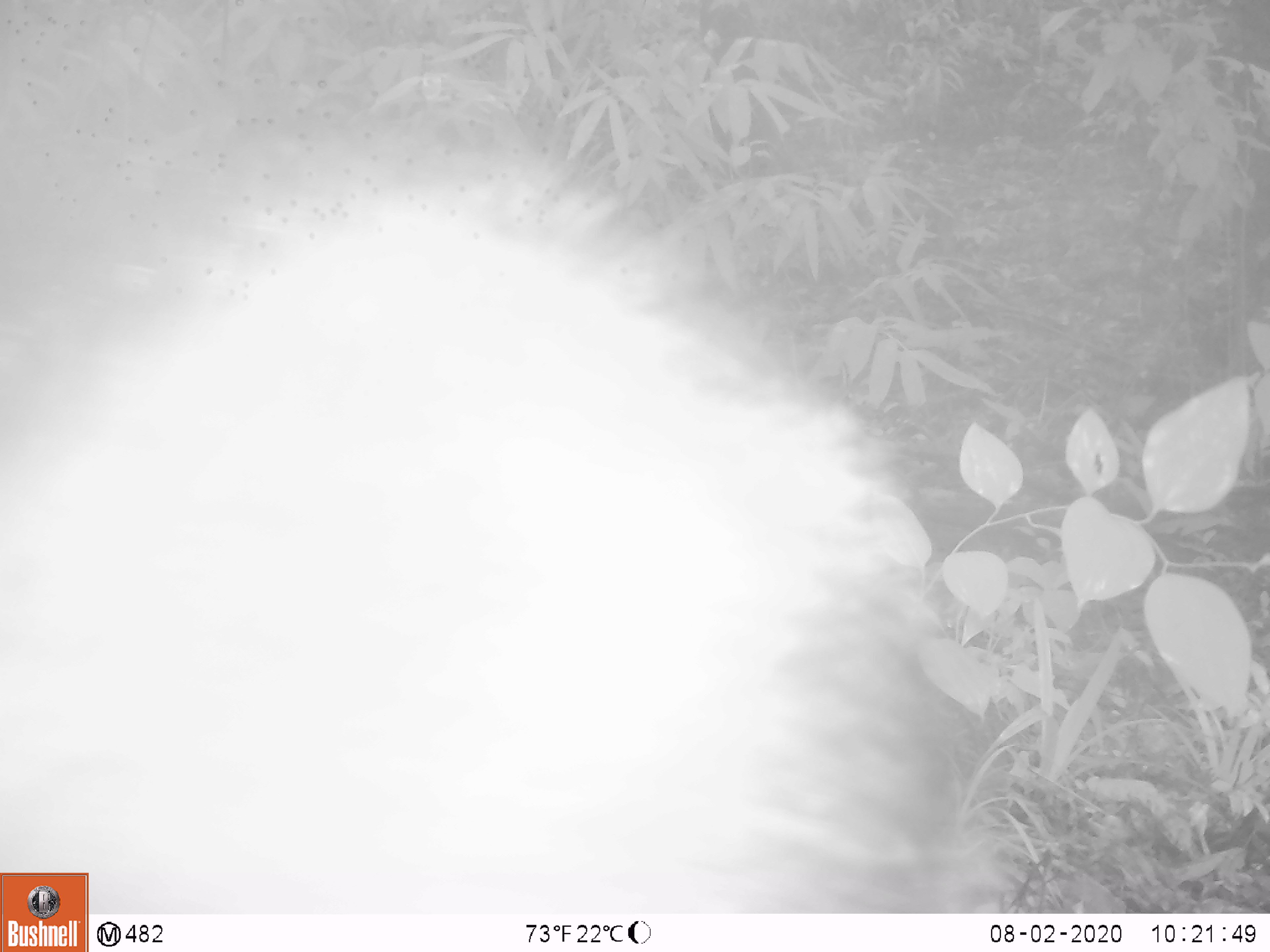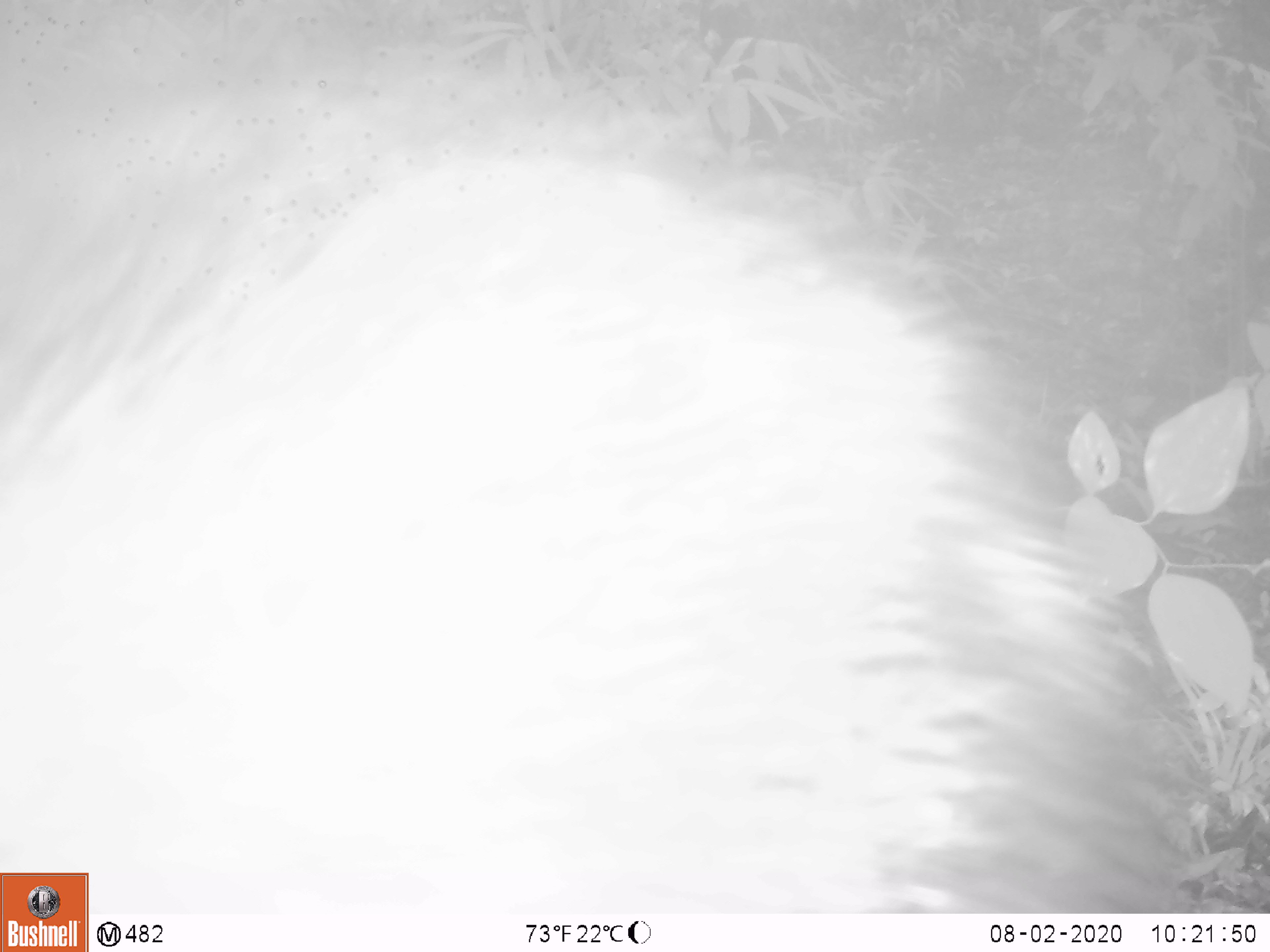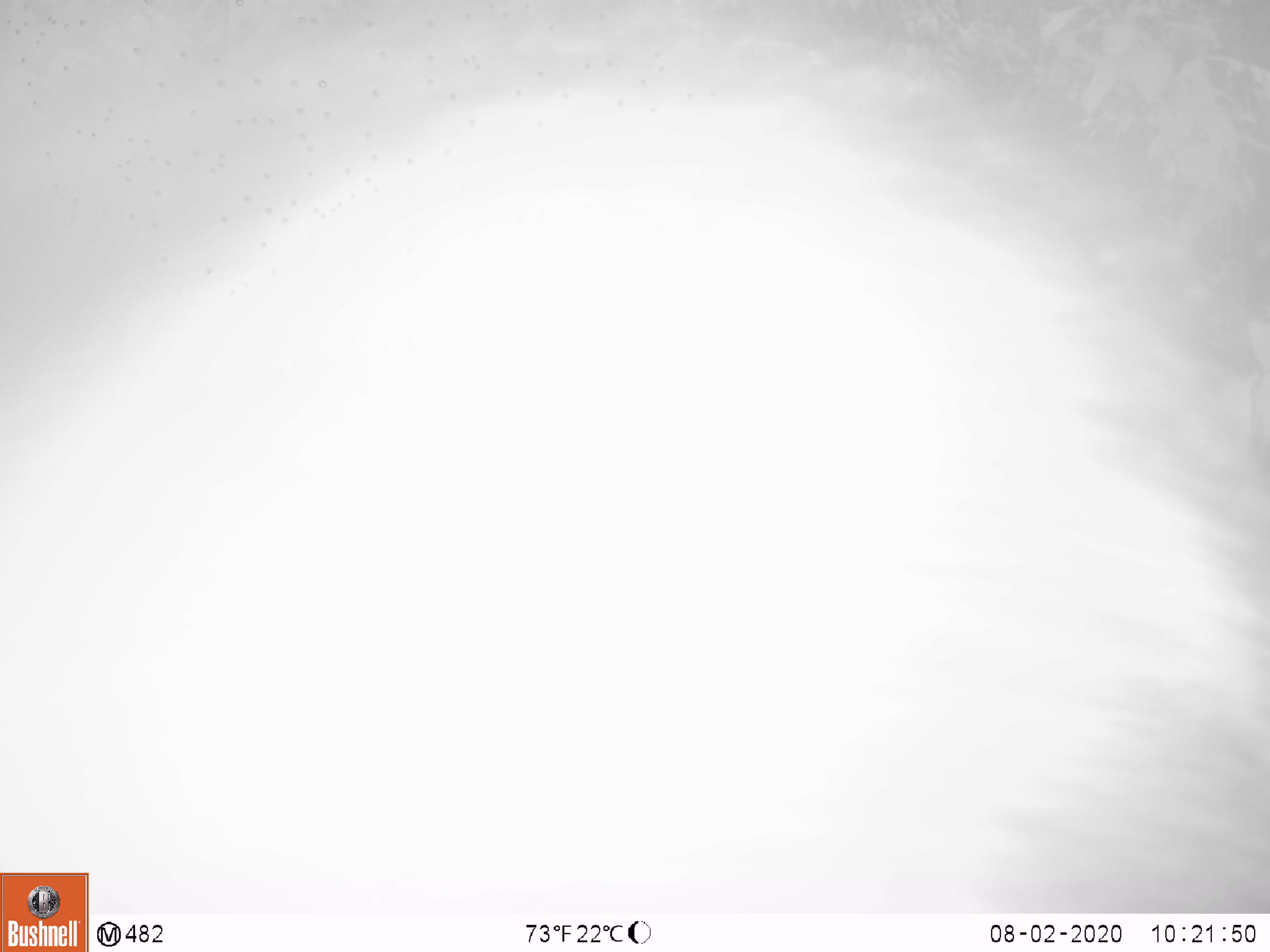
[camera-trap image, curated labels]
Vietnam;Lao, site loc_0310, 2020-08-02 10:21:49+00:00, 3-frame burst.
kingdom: Animalia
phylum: Chordata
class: Mammalia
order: Artiodactyla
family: Suidae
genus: Sus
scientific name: Sus scrofa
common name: eurasian wild pig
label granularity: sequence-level